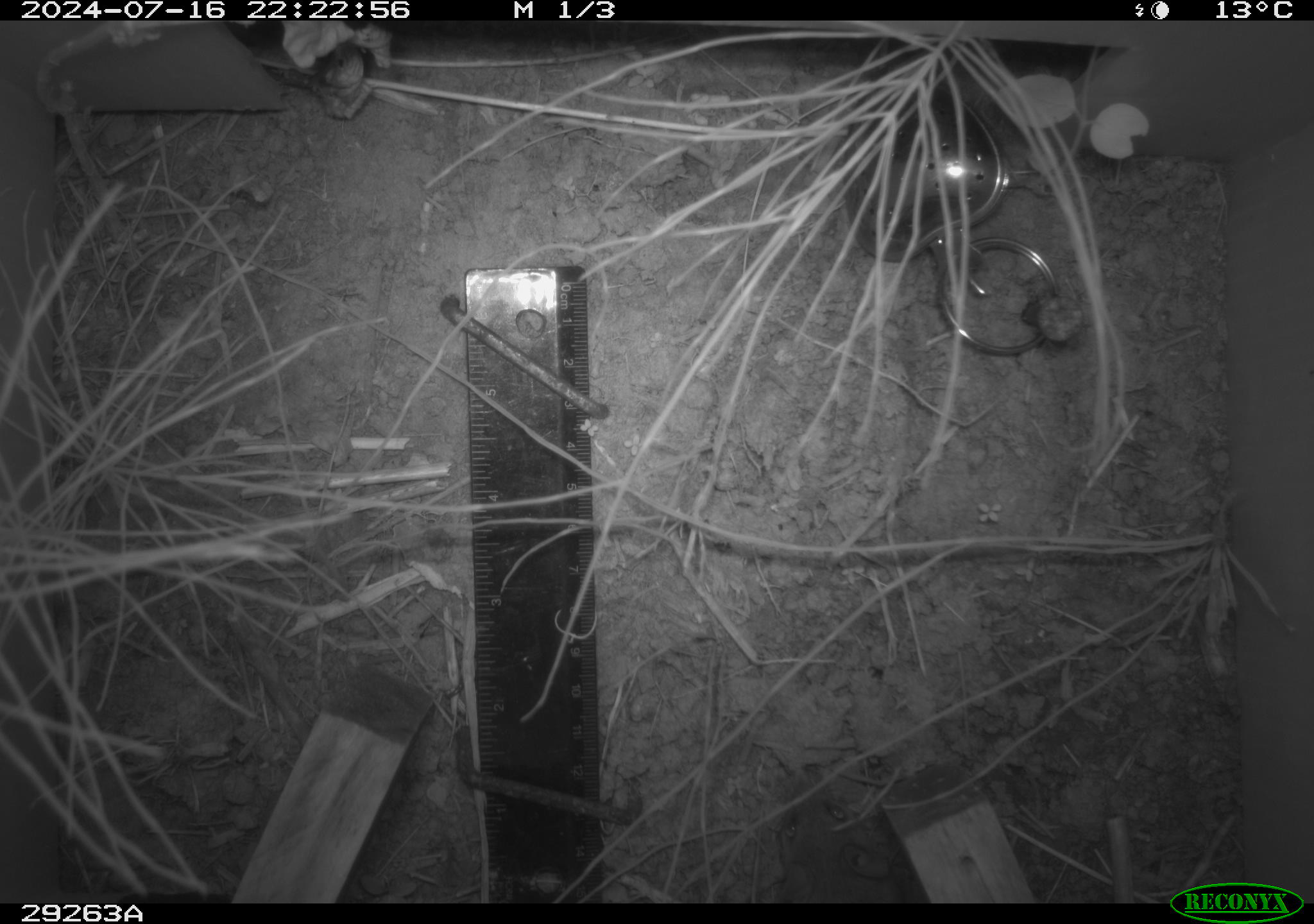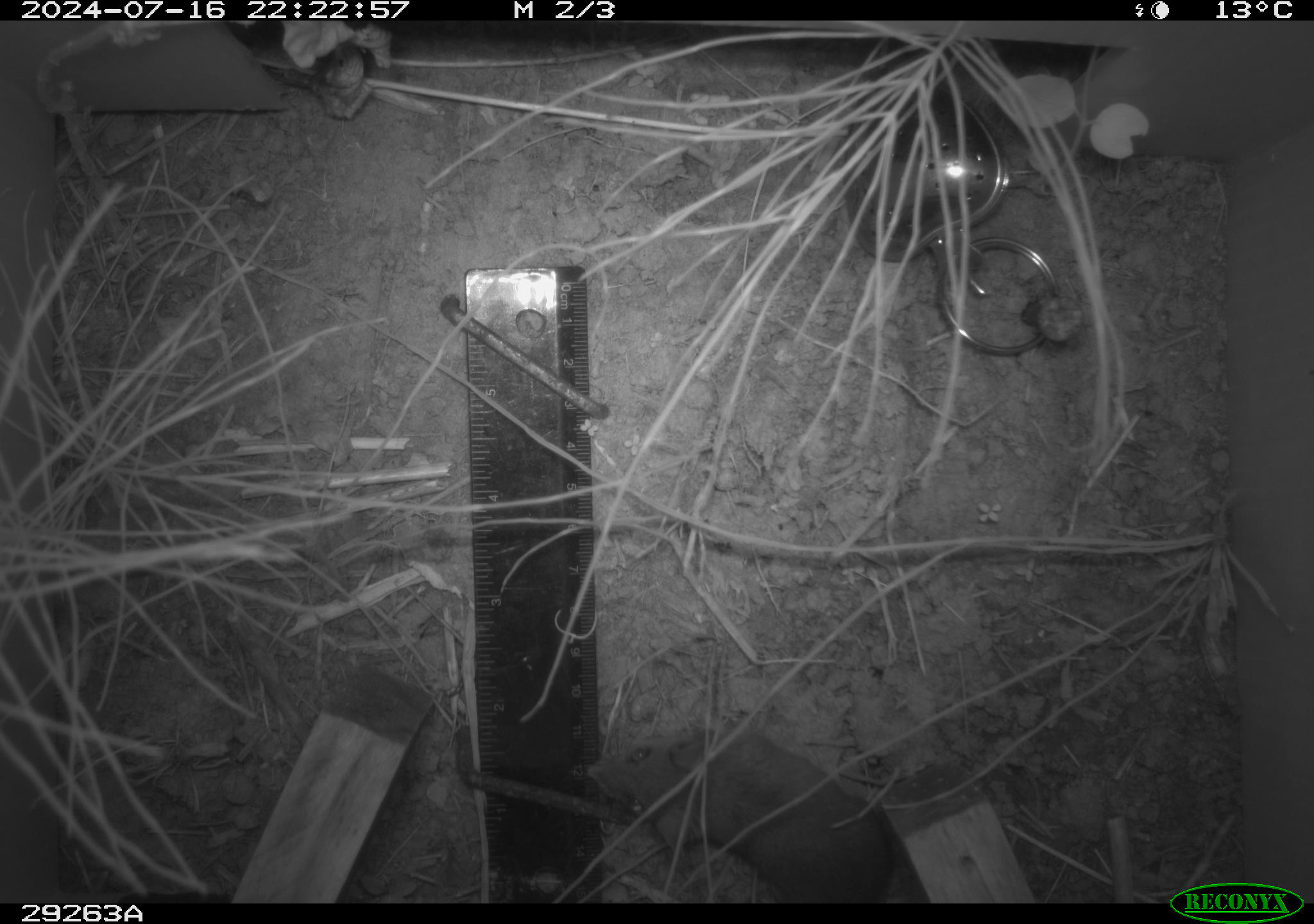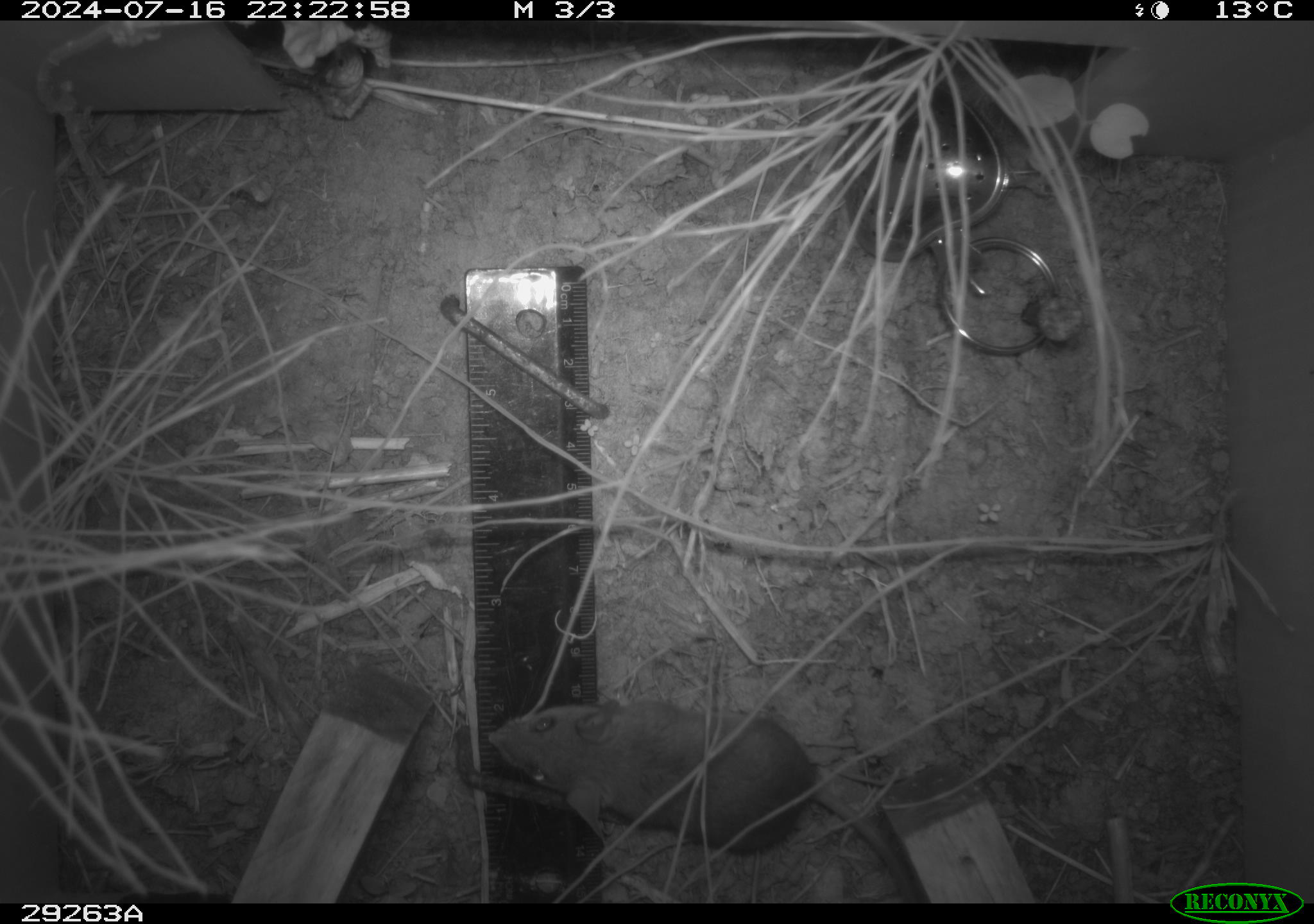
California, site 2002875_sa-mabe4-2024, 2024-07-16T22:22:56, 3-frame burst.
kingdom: Animalia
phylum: Chordata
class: Mammalia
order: Rodentia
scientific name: Rodentia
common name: mouse species